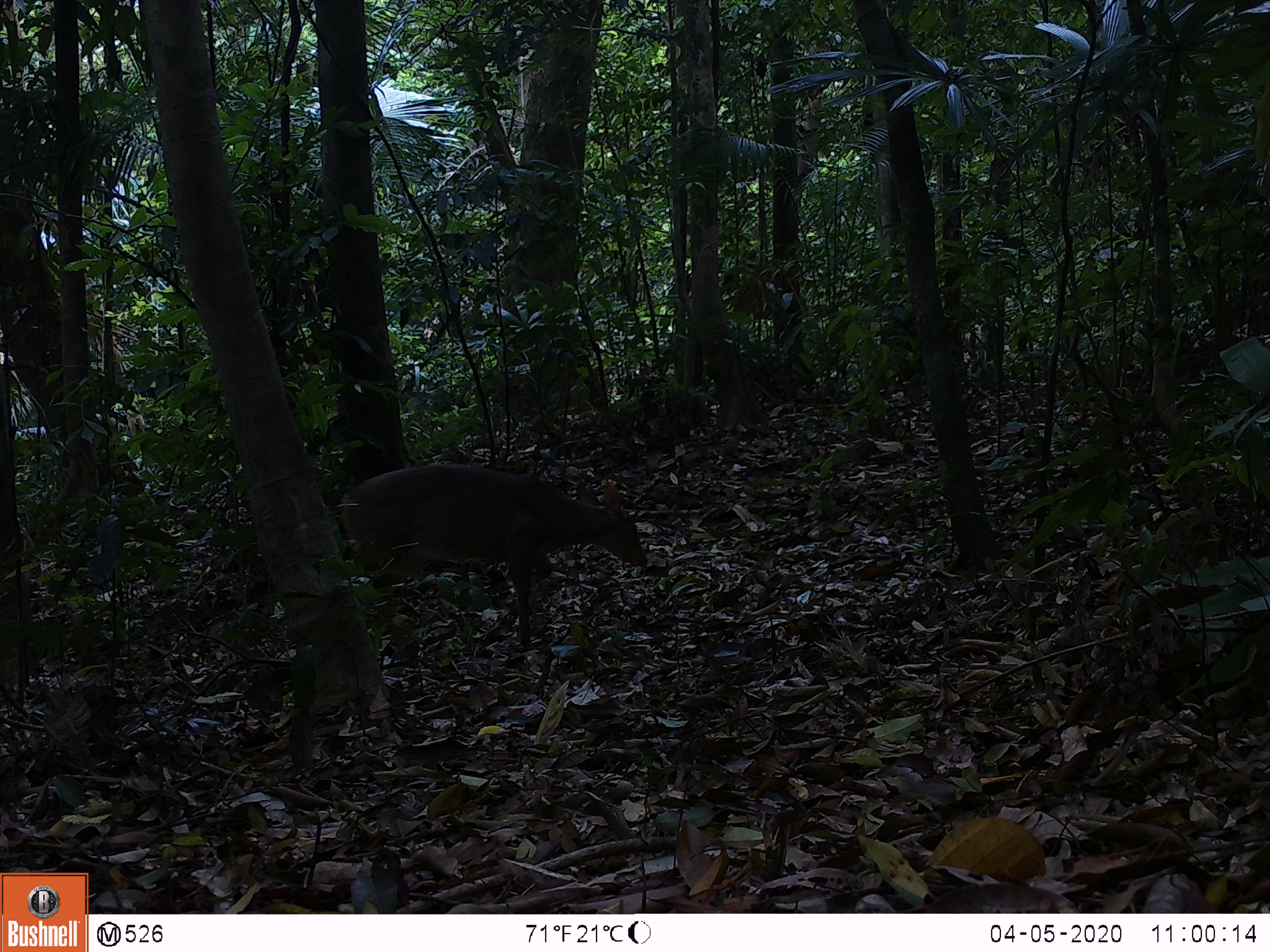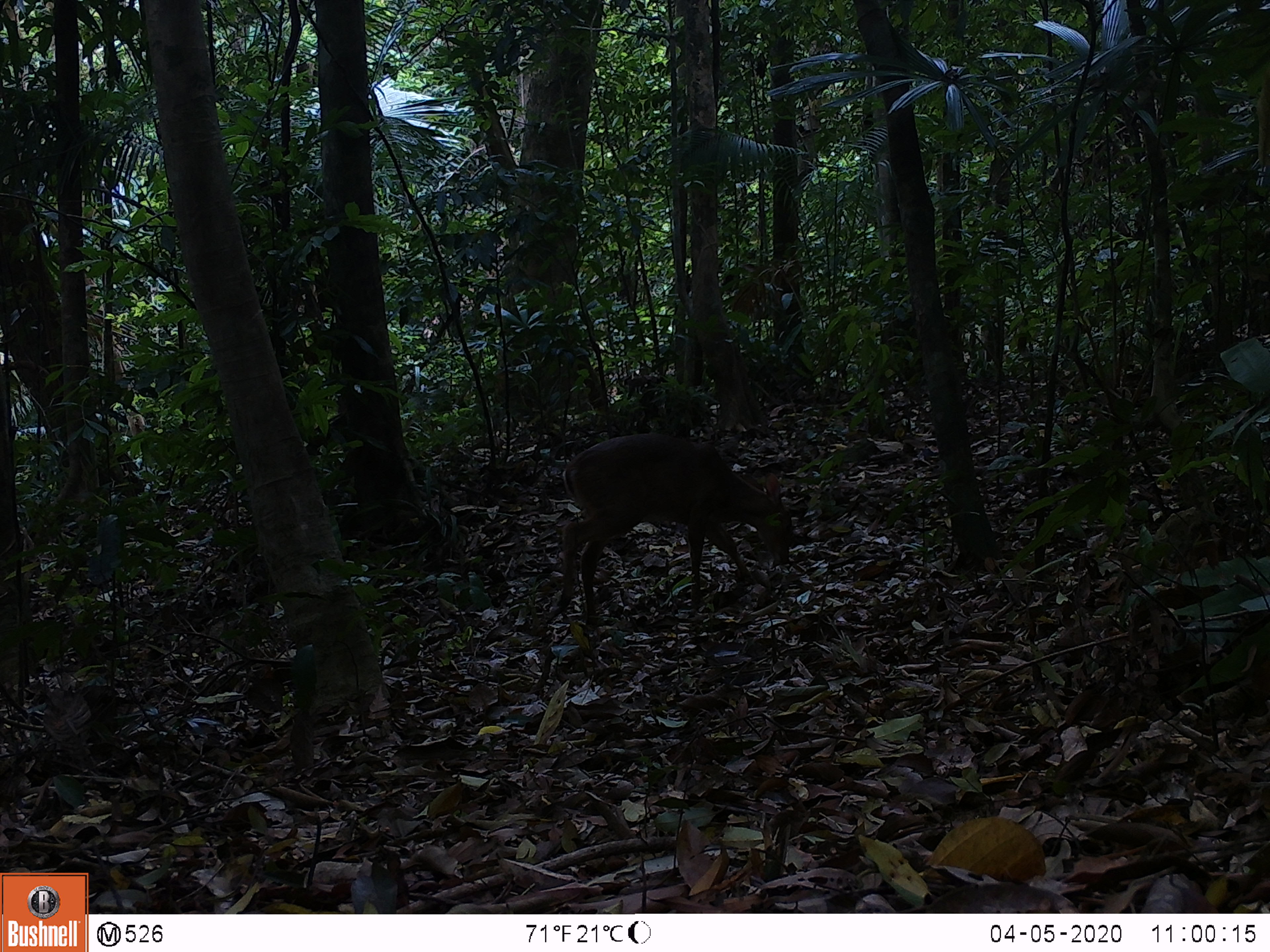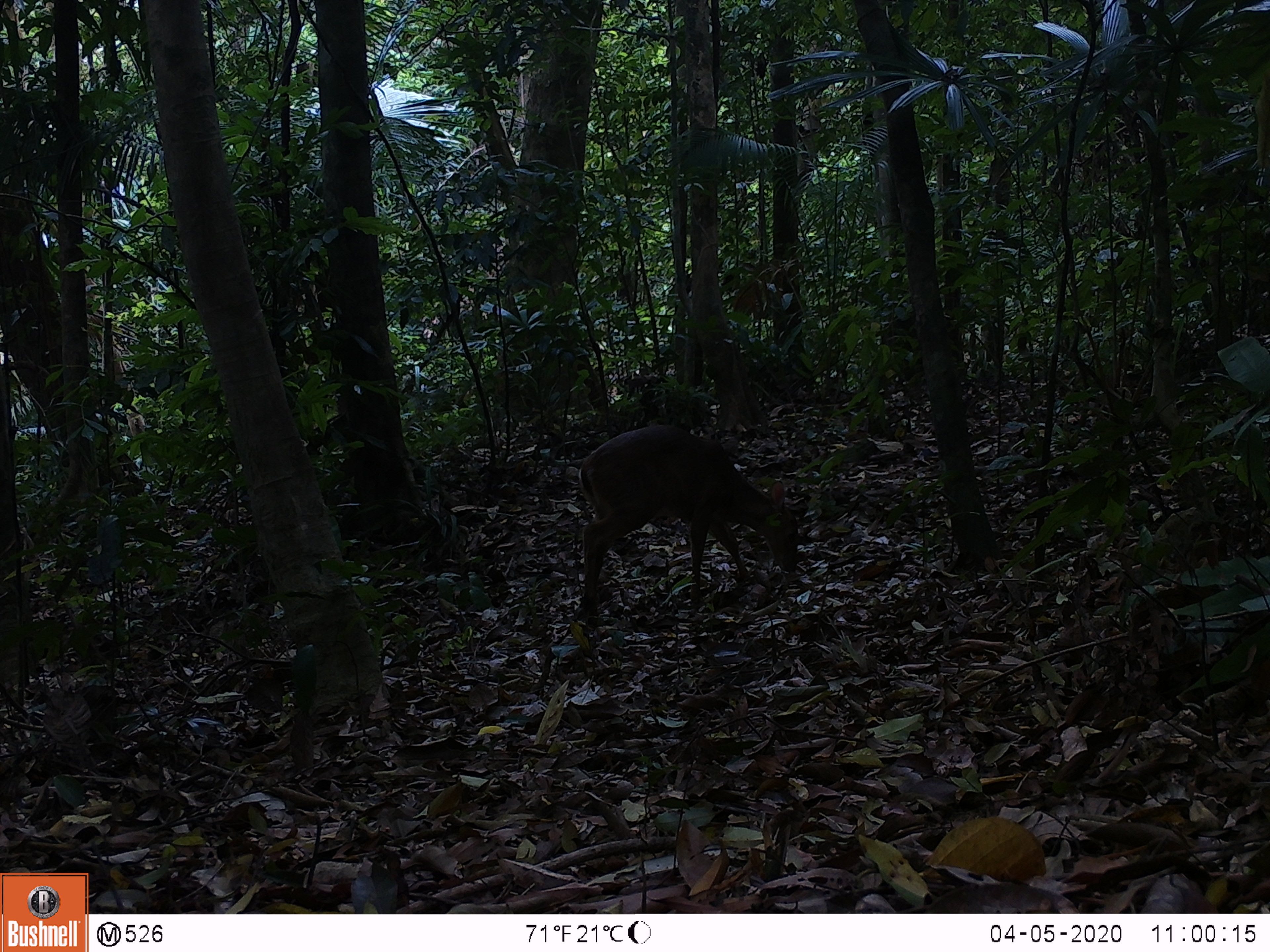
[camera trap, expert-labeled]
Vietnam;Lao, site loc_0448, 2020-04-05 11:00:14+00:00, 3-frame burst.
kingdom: Animalia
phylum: Chordata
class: Mammalia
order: Artiodactyla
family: Cervidae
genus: Muntiacus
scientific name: Muntiacus vuquangensis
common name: large-antlered muntjac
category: large antlered muntjac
Large antlered muntjac (large-antlered muntjac) (Muntiacus vuquangensis). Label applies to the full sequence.